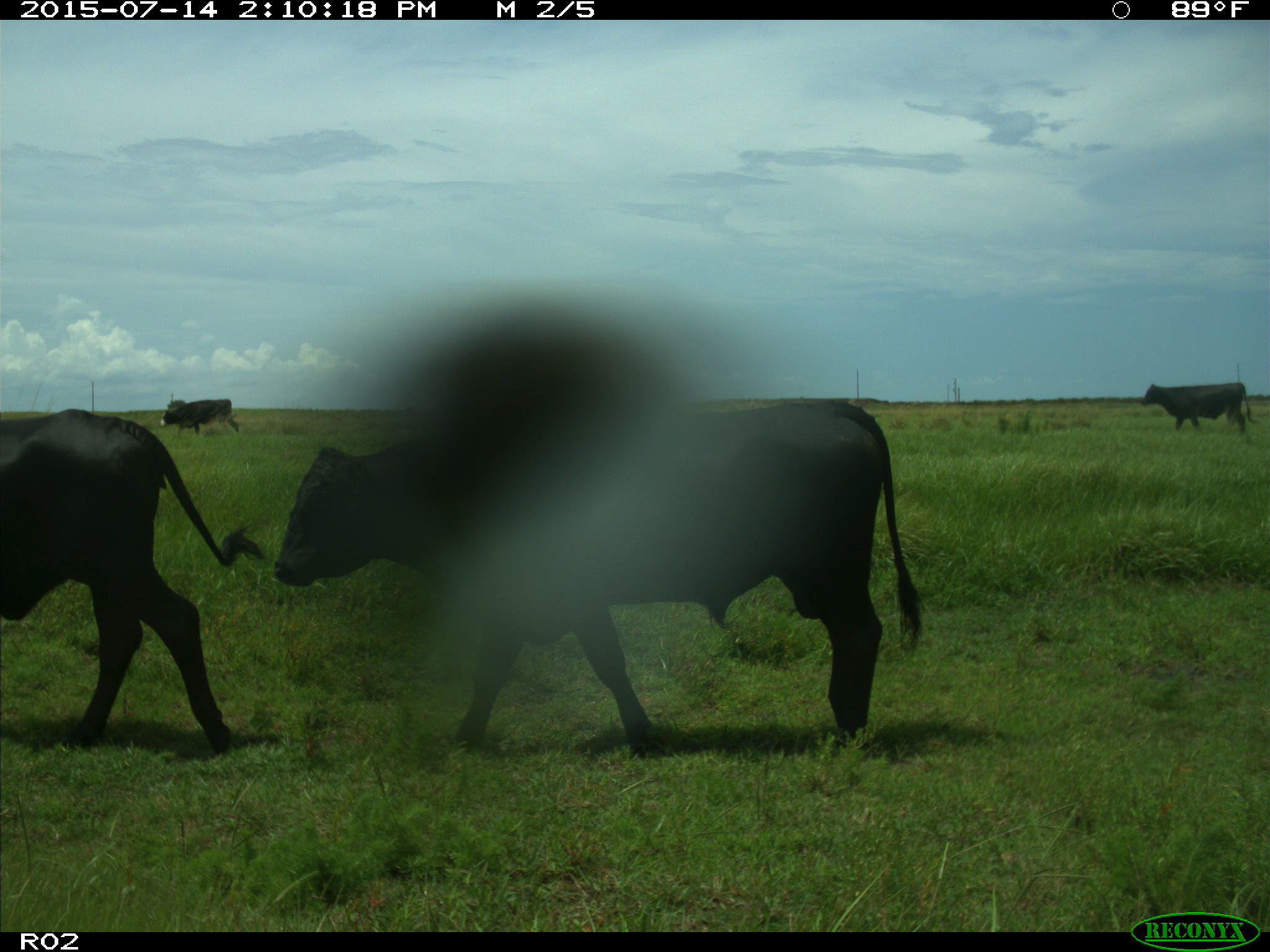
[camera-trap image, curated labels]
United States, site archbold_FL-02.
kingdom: Animalia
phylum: Chordata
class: Mammalia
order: Artiodactyla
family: Bovidae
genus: Bos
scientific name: Bos taurus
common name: domestic cow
Bos taurus (domestic cow).